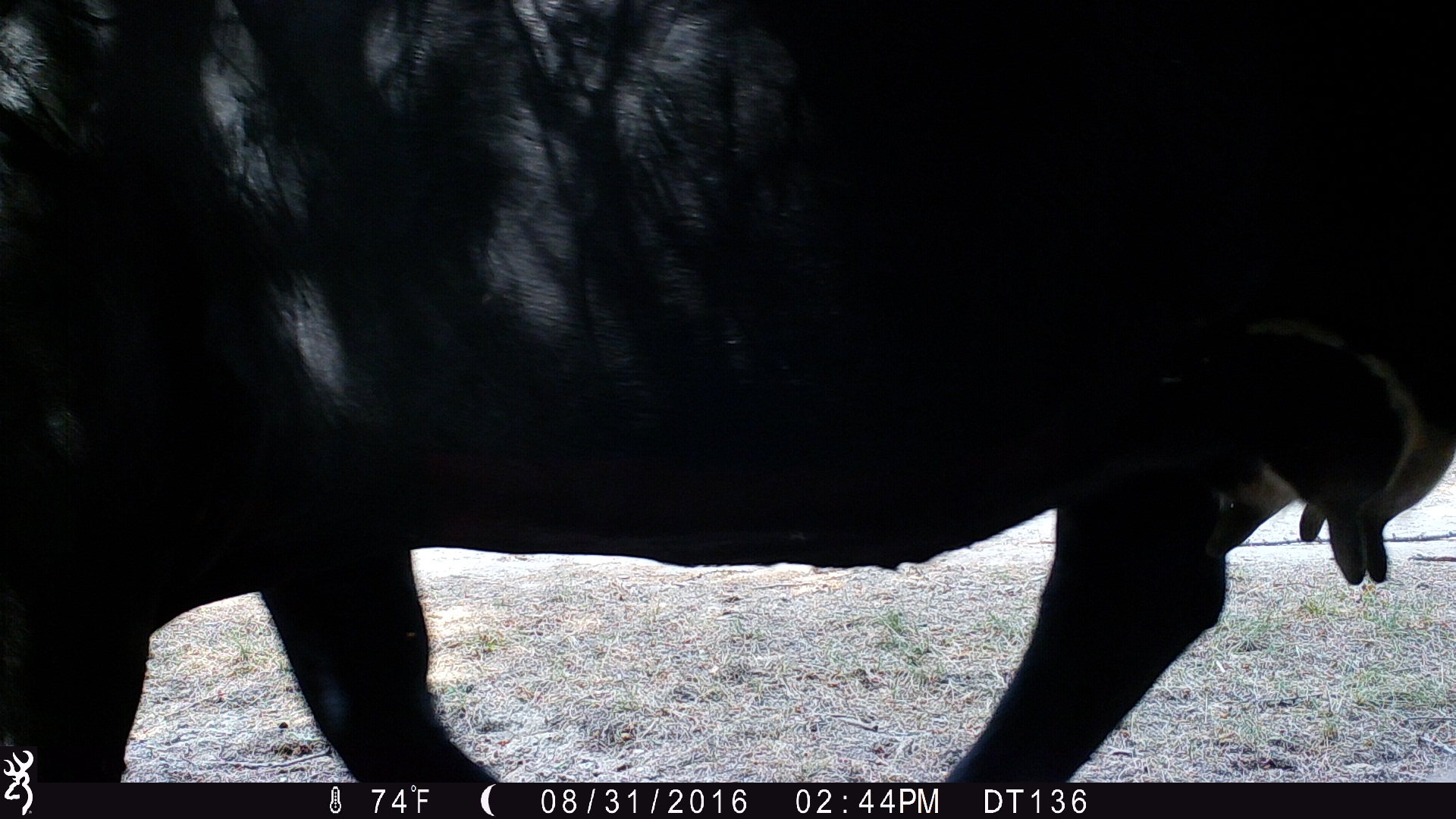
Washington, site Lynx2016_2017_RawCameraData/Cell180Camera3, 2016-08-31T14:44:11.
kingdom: Animalia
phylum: Chordata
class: Mammalia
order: Artiodactyla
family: Bovidae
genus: Bos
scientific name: Bos taurus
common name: domestic cattle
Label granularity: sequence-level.